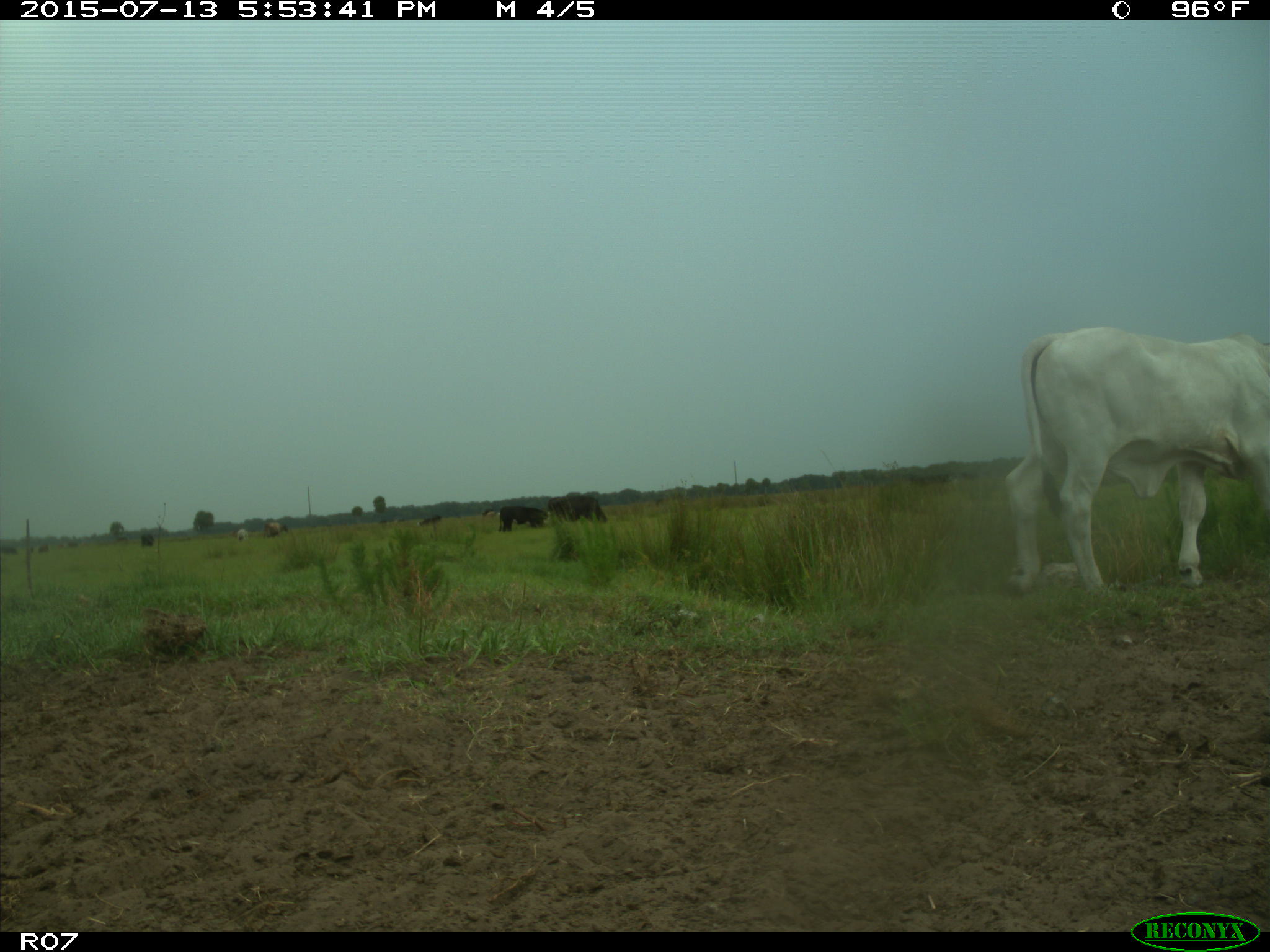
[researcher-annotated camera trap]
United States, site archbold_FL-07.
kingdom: Animalia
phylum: Chordata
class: Mammalia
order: Artiodactyla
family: Bovidae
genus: Bos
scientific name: Bos taurus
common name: domestic cow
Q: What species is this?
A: Bos taurus (domestic cow).